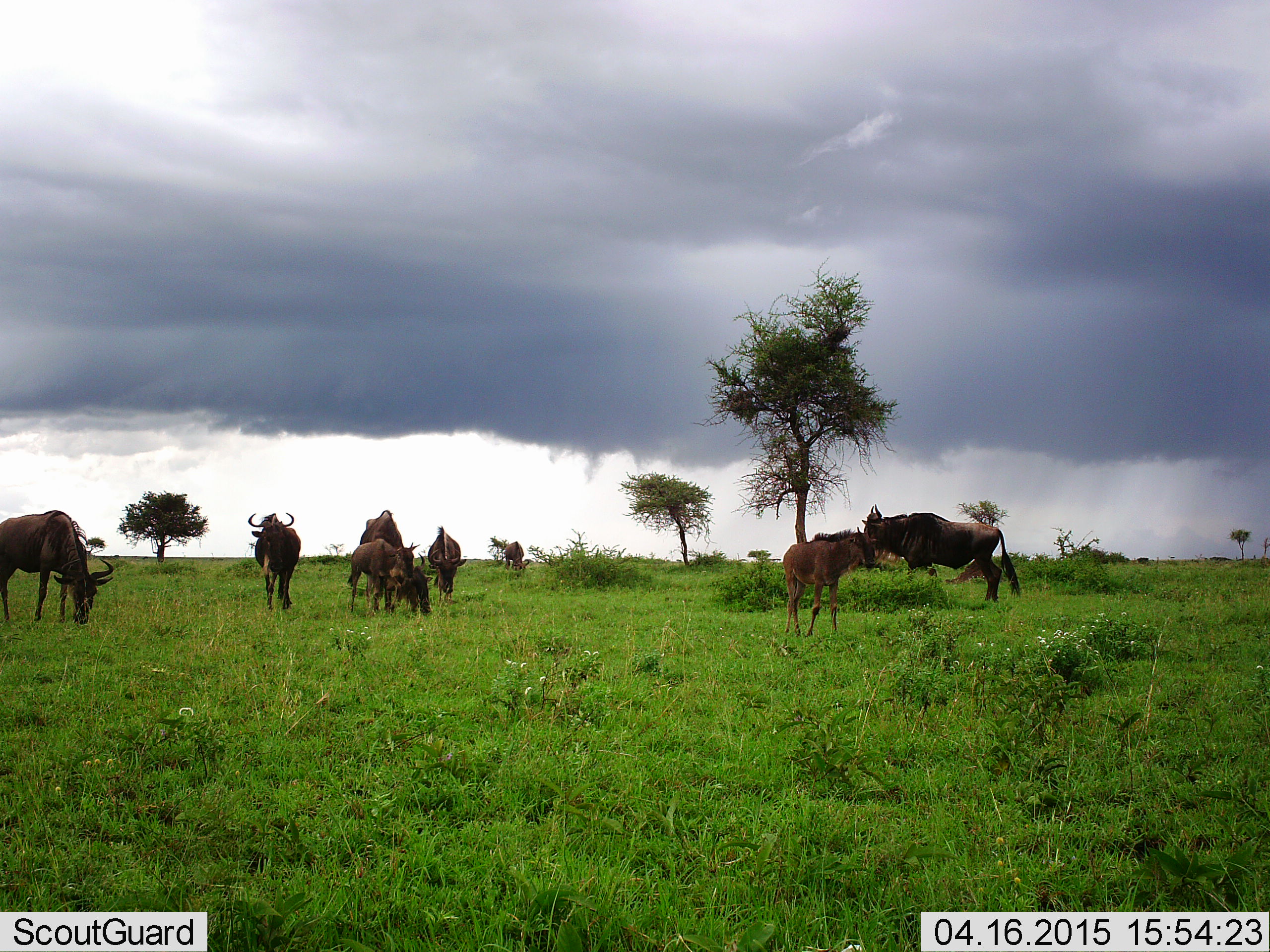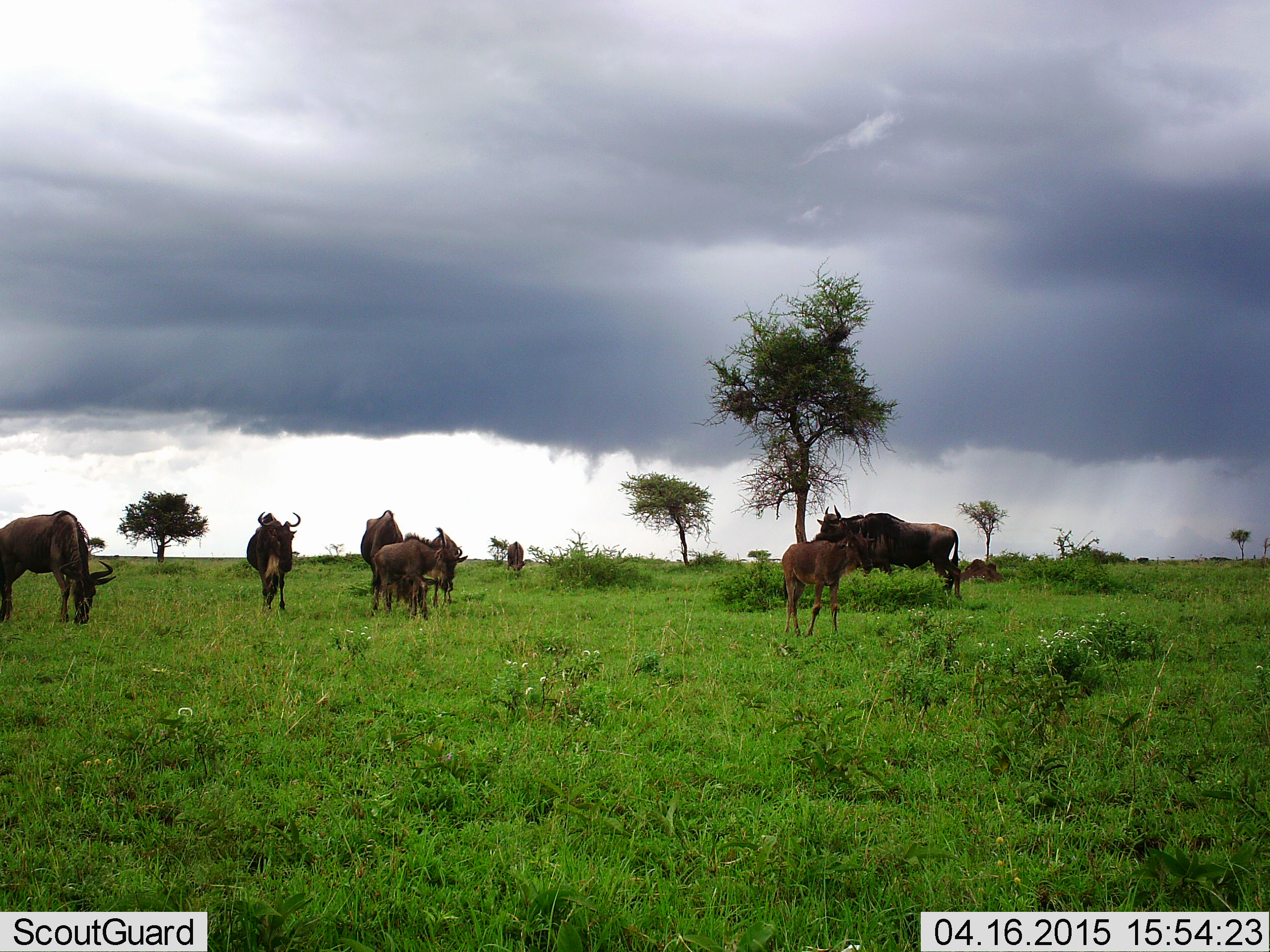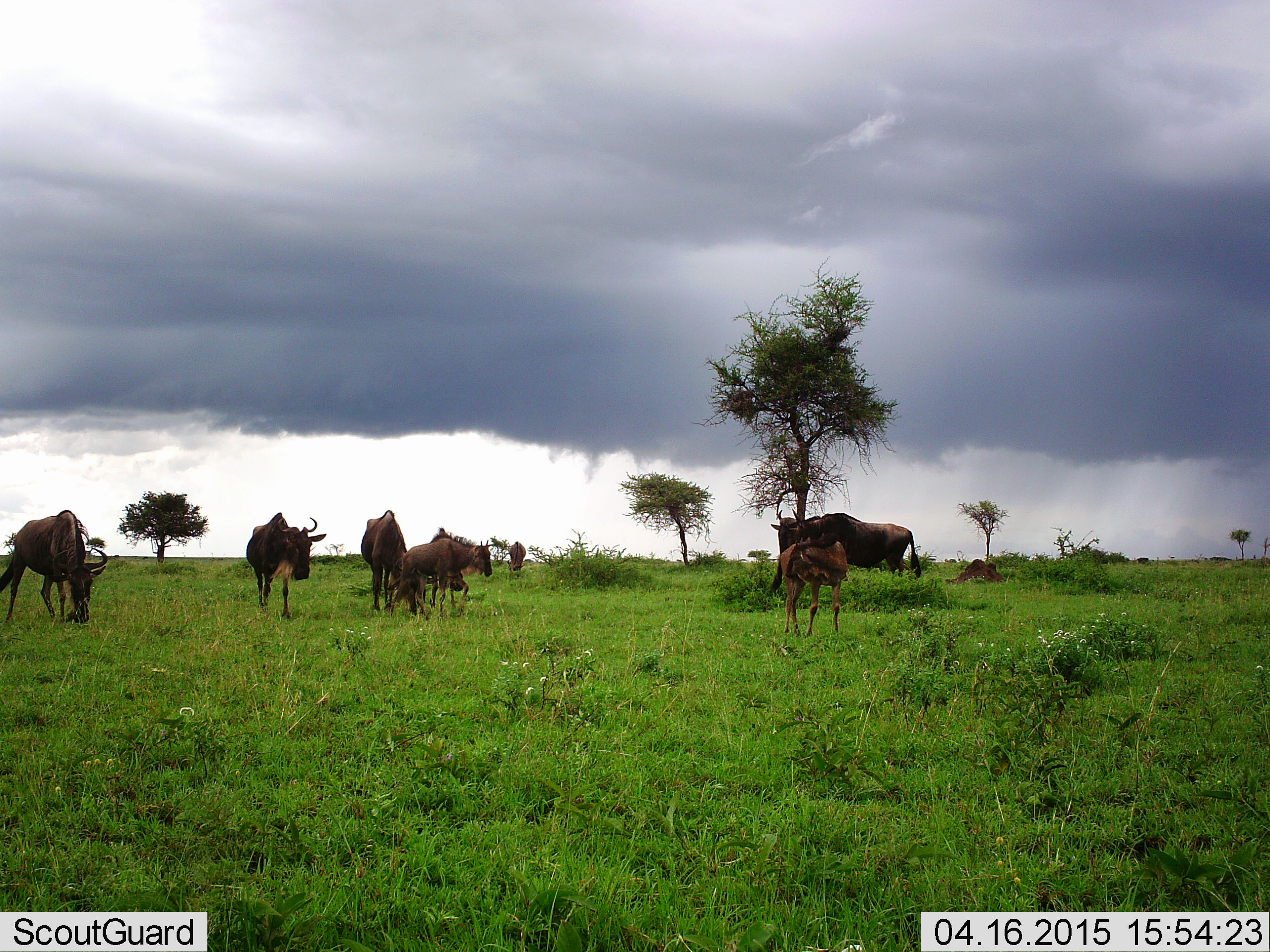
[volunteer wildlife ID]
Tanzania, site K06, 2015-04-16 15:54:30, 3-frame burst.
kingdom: Animalia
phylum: Chordata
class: Mammalia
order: Artiodactyla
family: Bovidae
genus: Connochaetes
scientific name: Connochaetes taurinus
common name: blue wildebeest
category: wildebeest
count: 8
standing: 30%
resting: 0%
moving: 60%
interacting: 0%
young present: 40%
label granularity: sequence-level